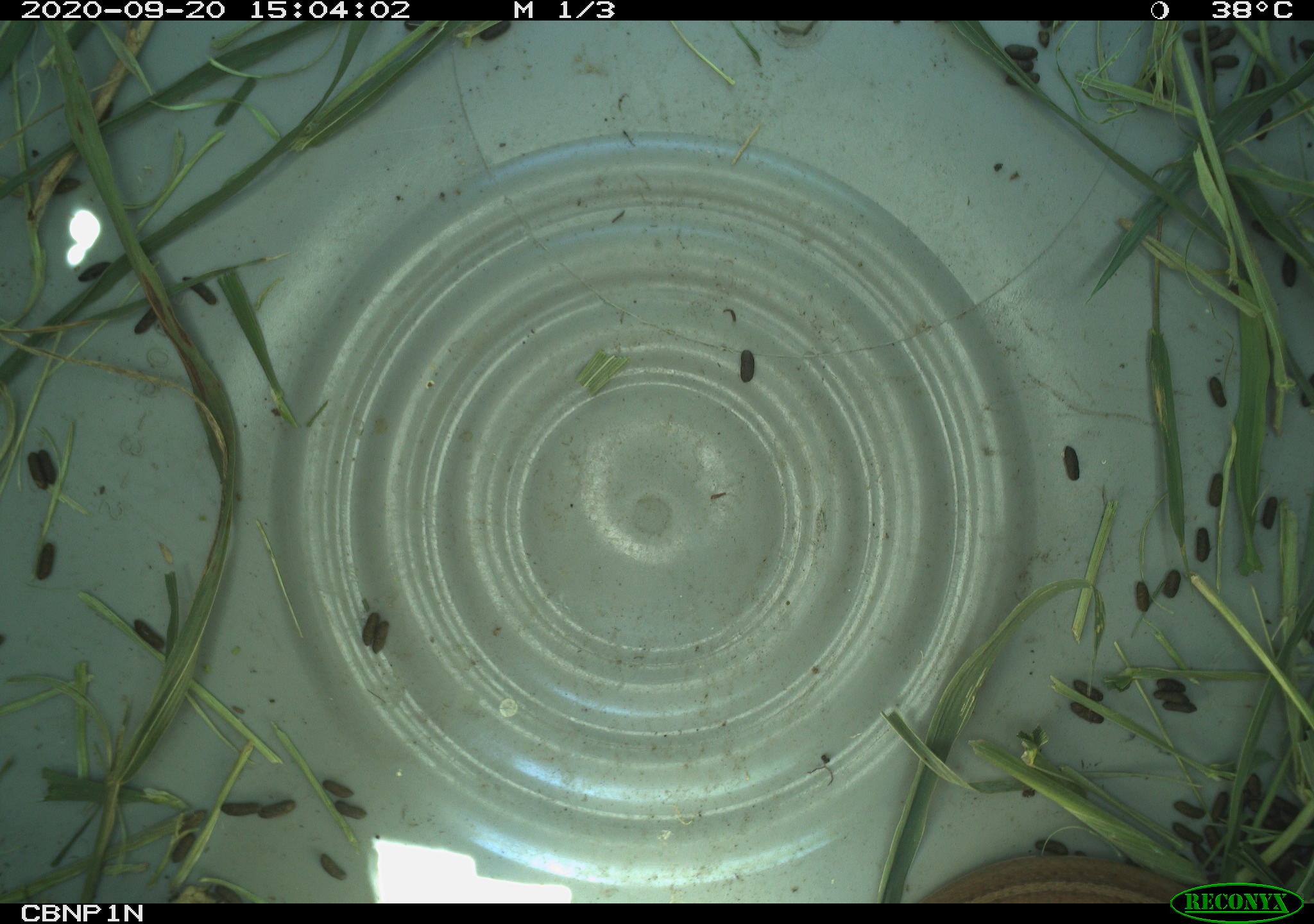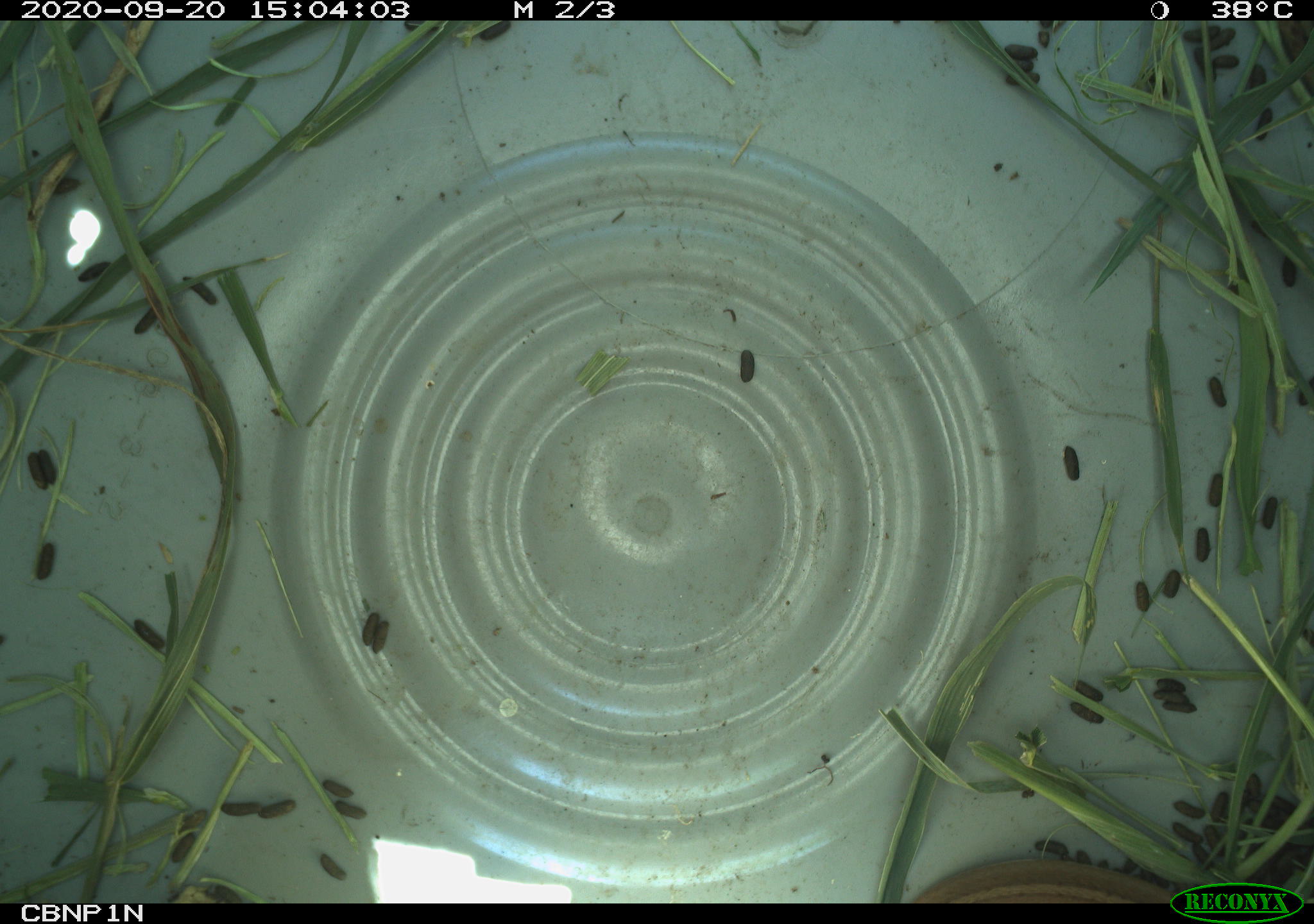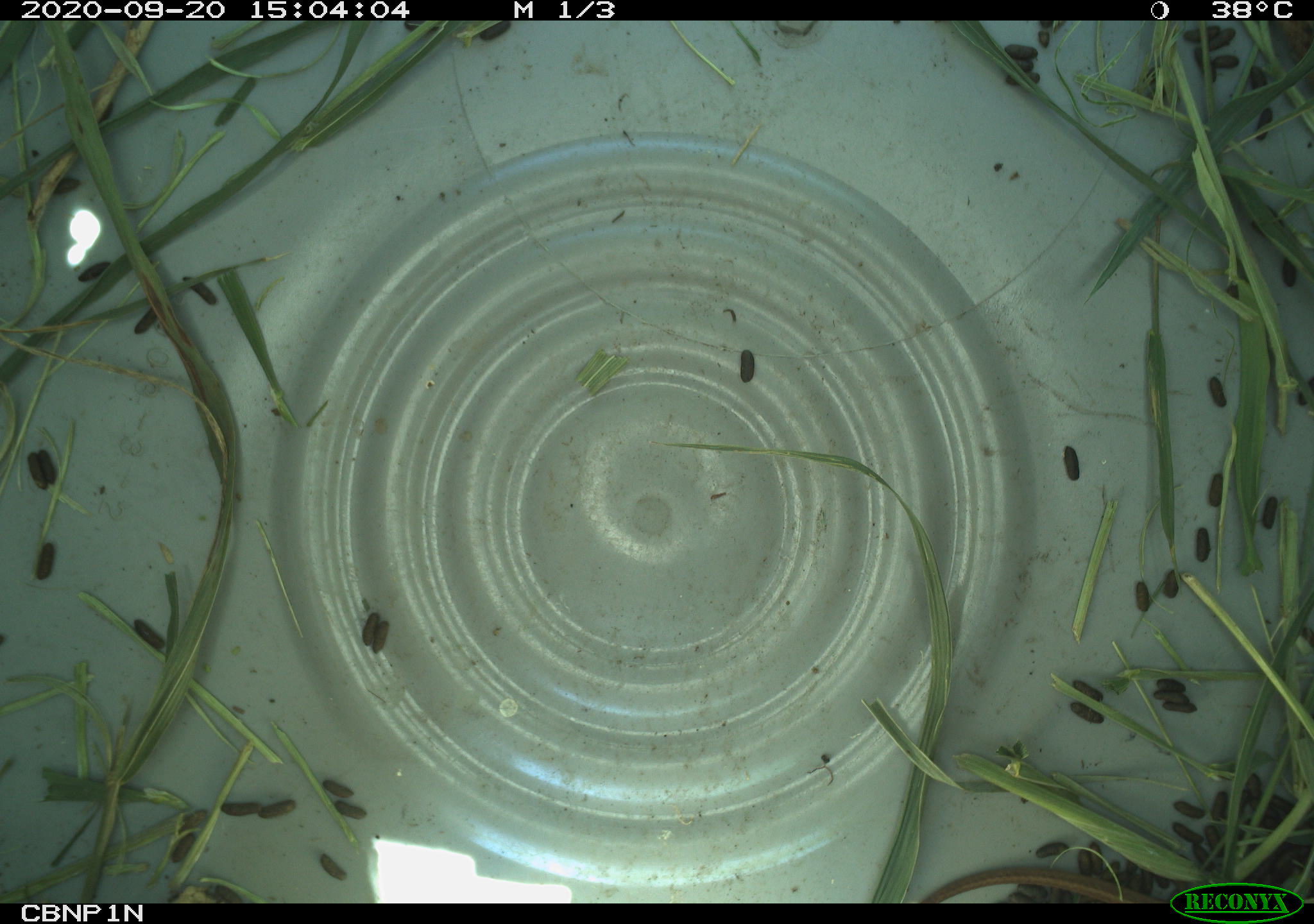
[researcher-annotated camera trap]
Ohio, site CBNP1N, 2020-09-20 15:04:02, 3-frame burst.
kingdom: Animalia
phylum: Chordata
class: Reptilia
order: Squamata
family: Colubridae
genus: Storeria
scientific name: Storeria dekayi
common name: dekay's brownsnake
Dekay's brownsnake (Storeria dekayi).